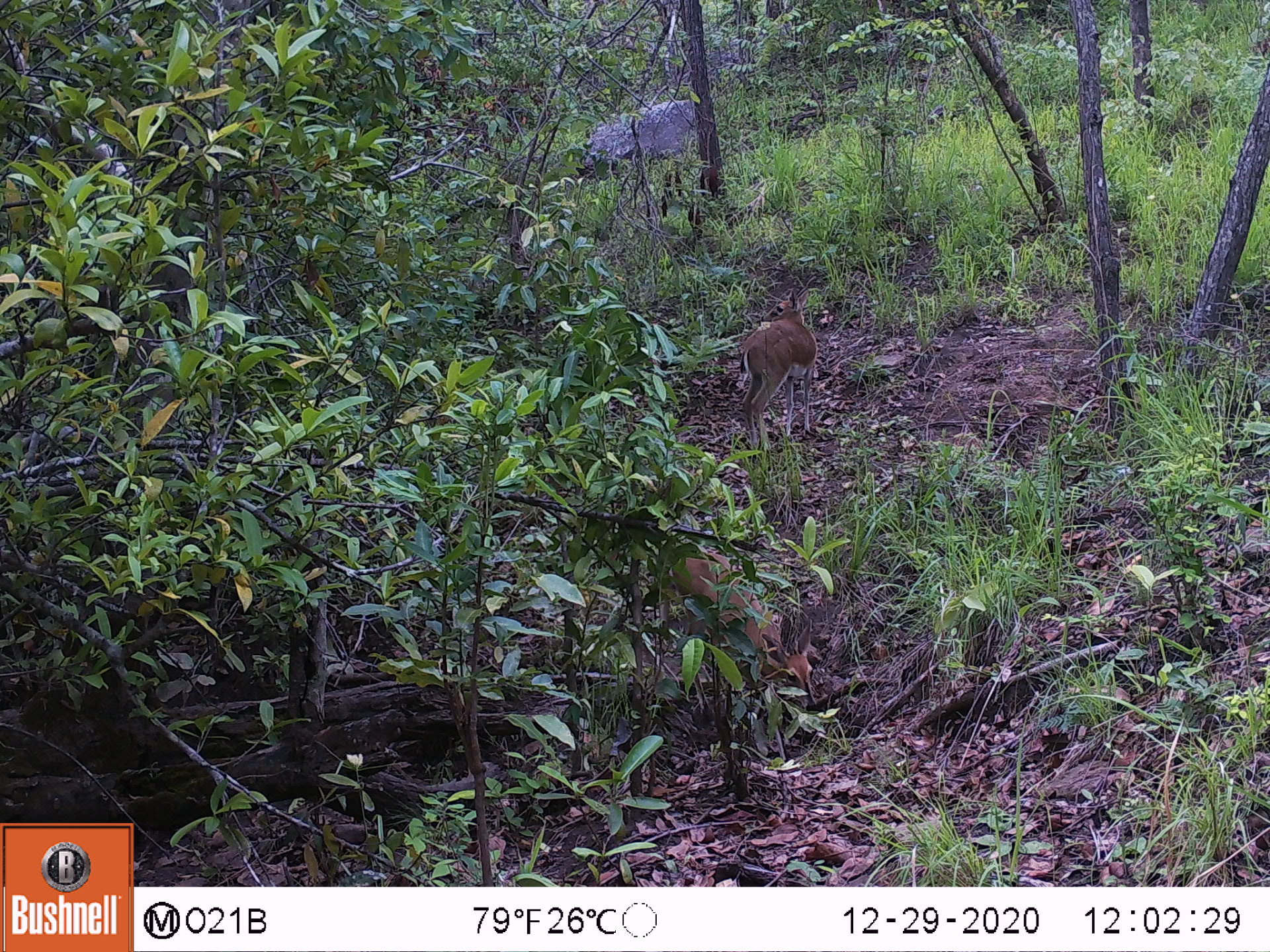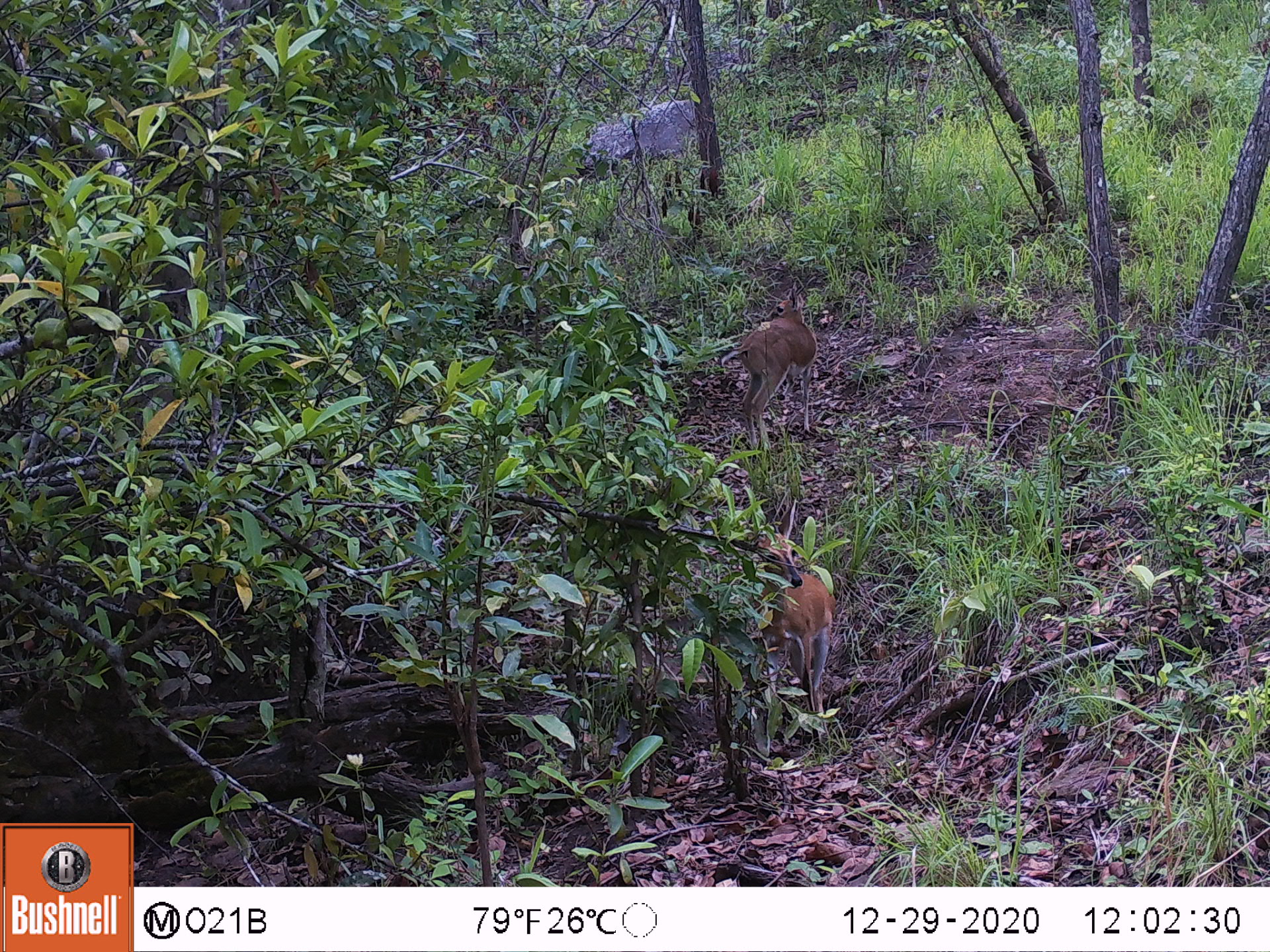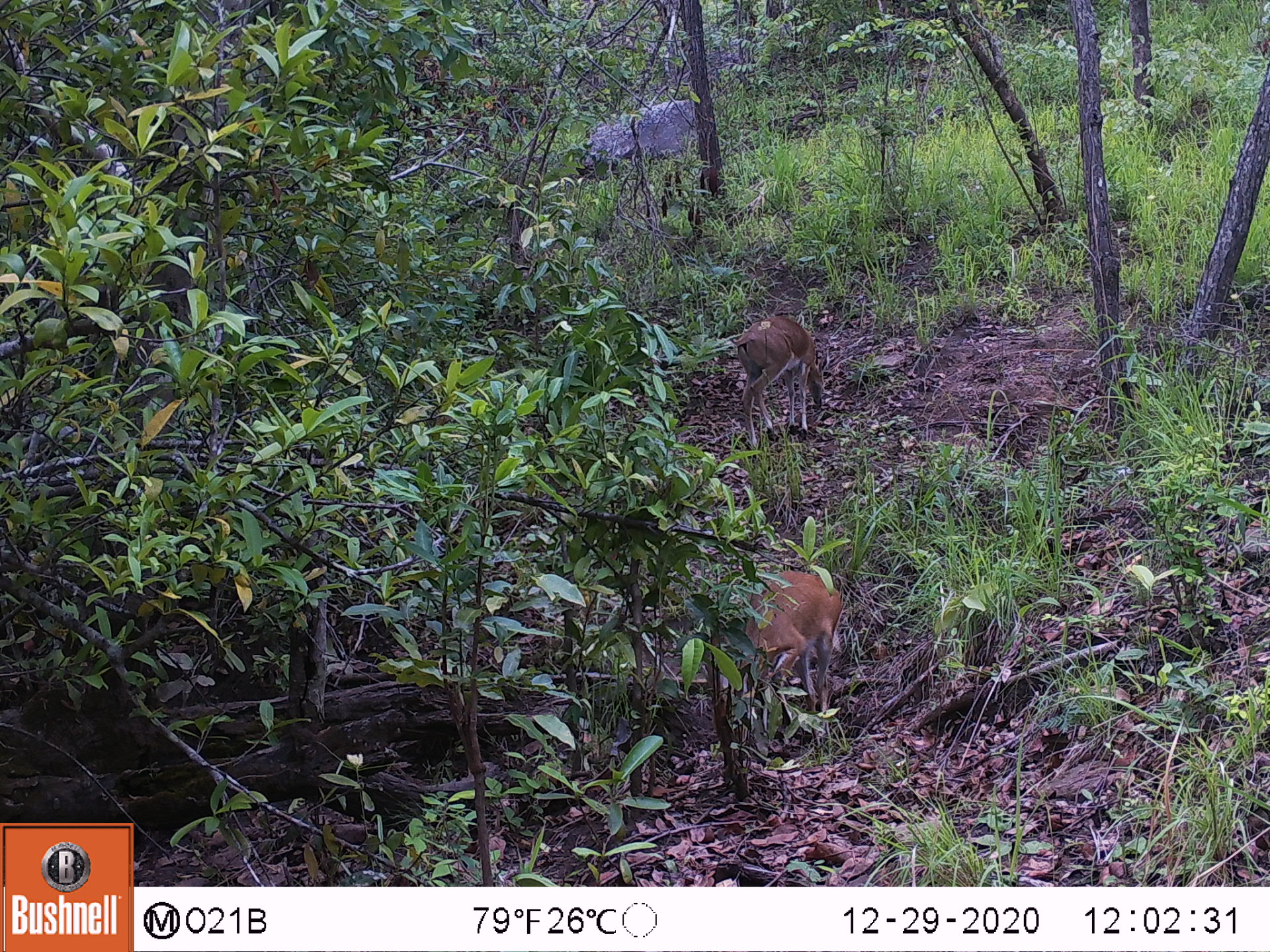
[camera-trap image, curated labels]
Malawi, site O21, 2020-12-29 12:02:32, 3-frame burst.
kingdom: Animalia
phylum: Chordata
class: Mammalia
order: Artiodactyla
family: Bovidae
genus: Sylvicapra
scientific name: Sylvicapra grimmia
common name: common duiker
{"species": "common duiker (Sylvicapra grimmia)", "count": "2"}